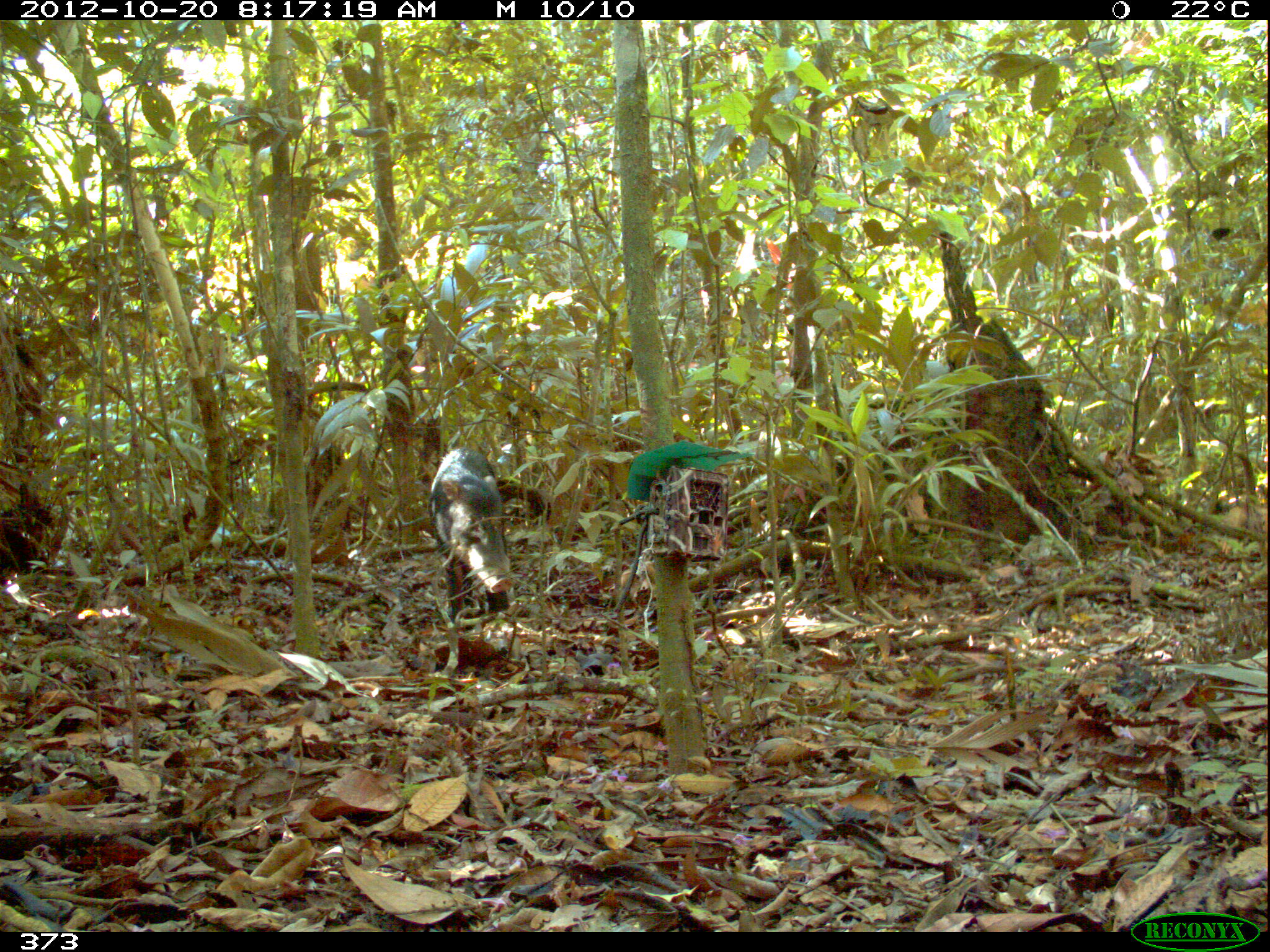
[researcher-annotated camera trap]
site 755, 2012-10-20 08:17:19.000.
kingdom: Animalia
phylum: Chordata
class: Mammalia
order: Artiodactyla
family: Tayassuidae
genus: Tayassu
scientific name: Tayassu pecari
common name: white-lipped peccary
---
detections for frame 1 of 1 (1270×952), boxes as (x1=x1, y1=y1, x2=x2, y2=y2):
tayassu pecari: (x1=428, y1=445, x2=512, y2=627)